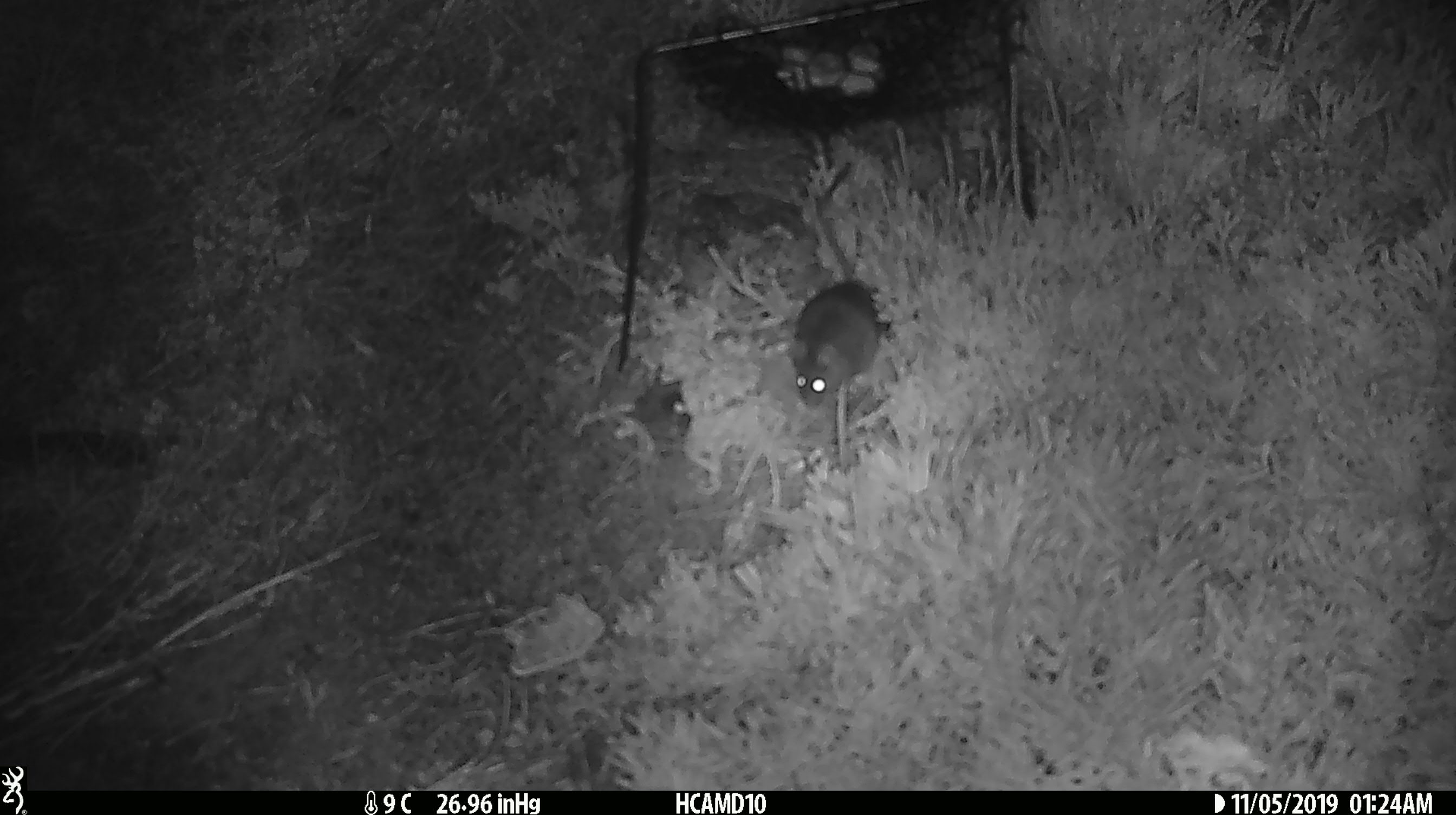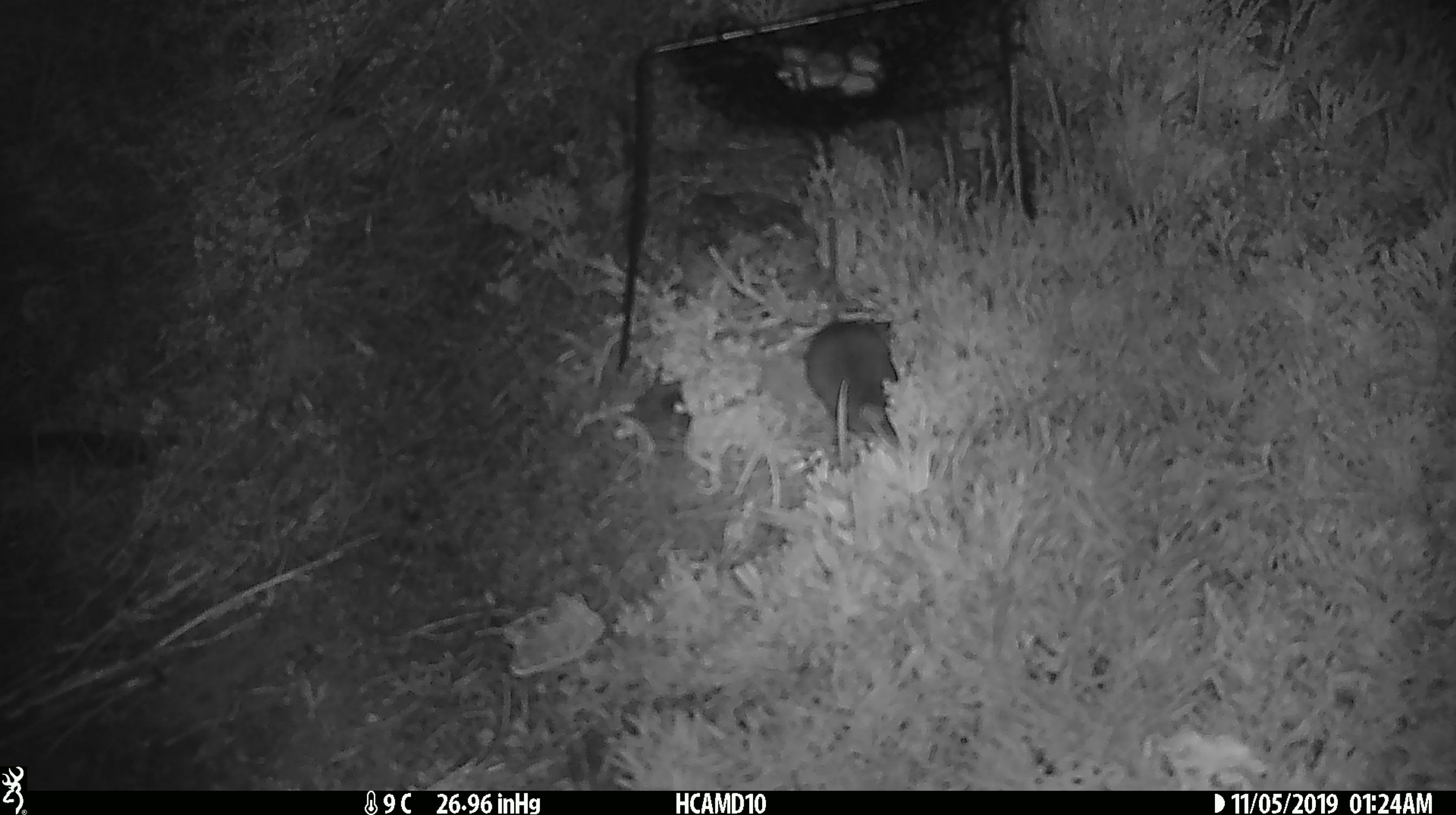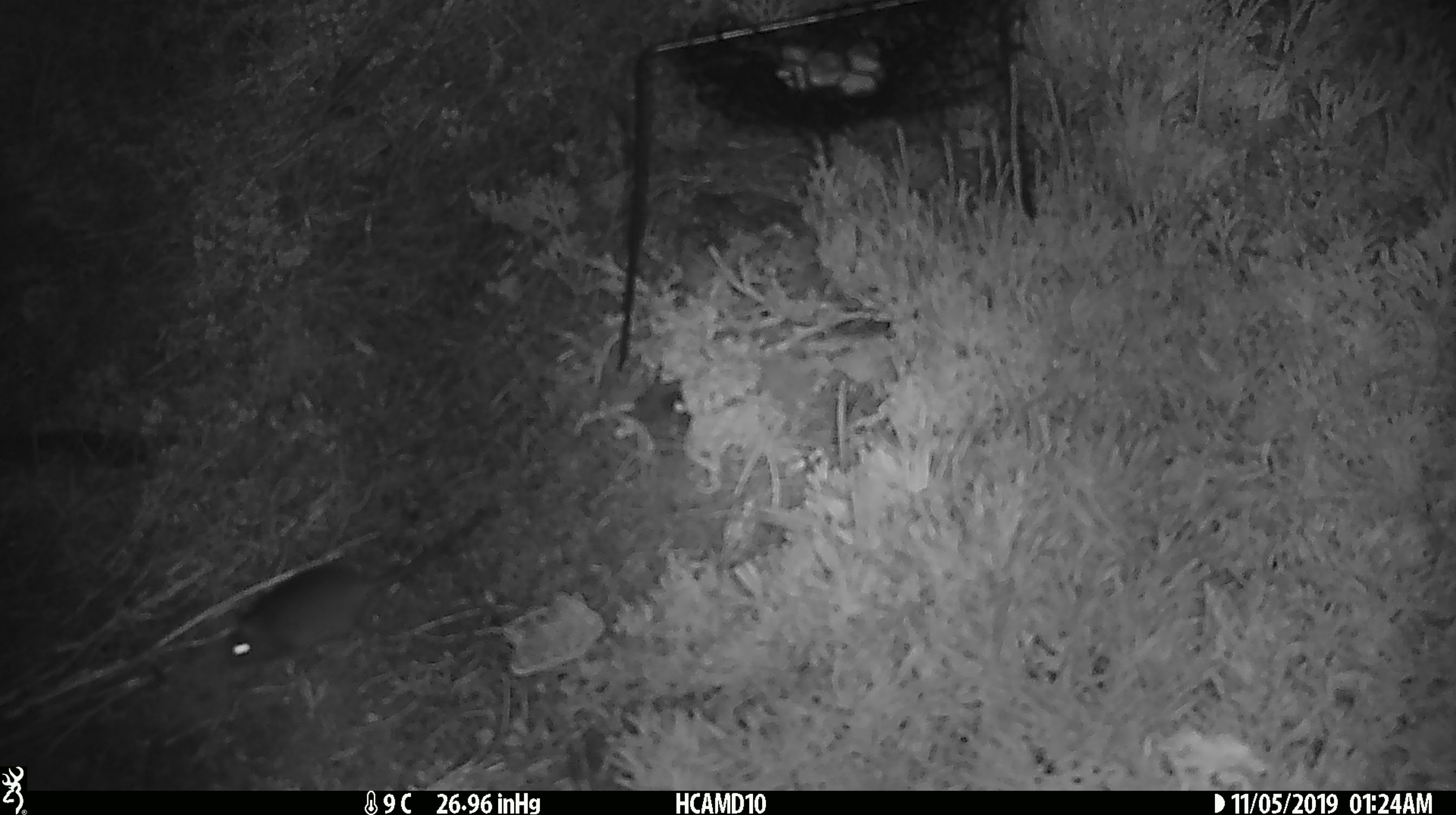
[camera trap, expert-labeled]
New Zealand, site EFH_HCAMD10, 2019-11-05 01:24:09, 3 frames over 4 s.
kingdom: Animalia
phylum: Chordata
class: Mammalia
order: Rodentia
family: Muridae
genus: Mus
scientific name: Mus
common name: mouse